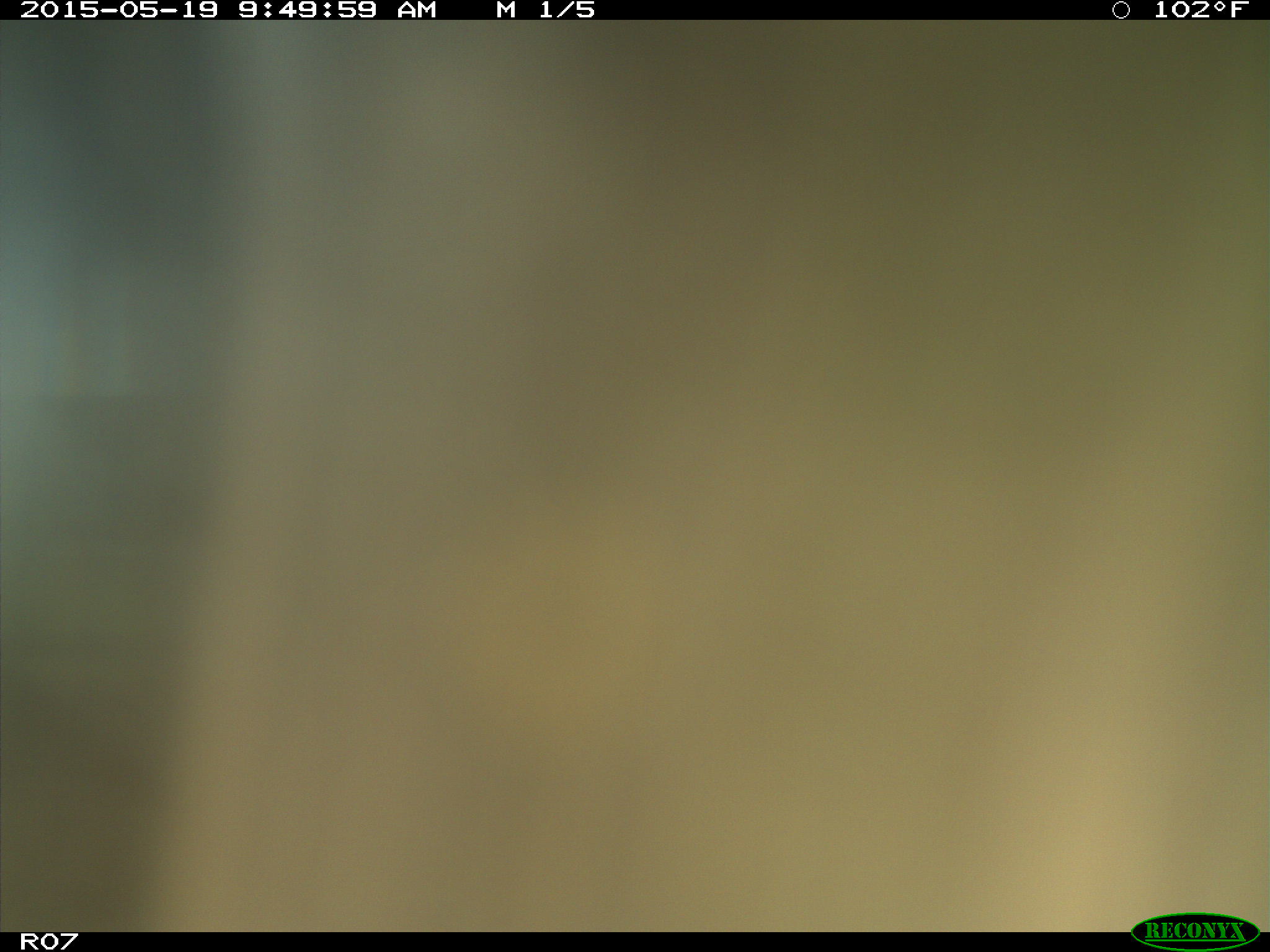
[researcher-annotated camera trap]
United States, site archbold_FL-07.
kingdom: Animalia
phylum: Chordata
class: Mammalia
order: Artiodactyla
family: Bovidae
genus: Bos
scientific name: Bos taurus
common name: domestic cow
Bos taurus (domestic cow).